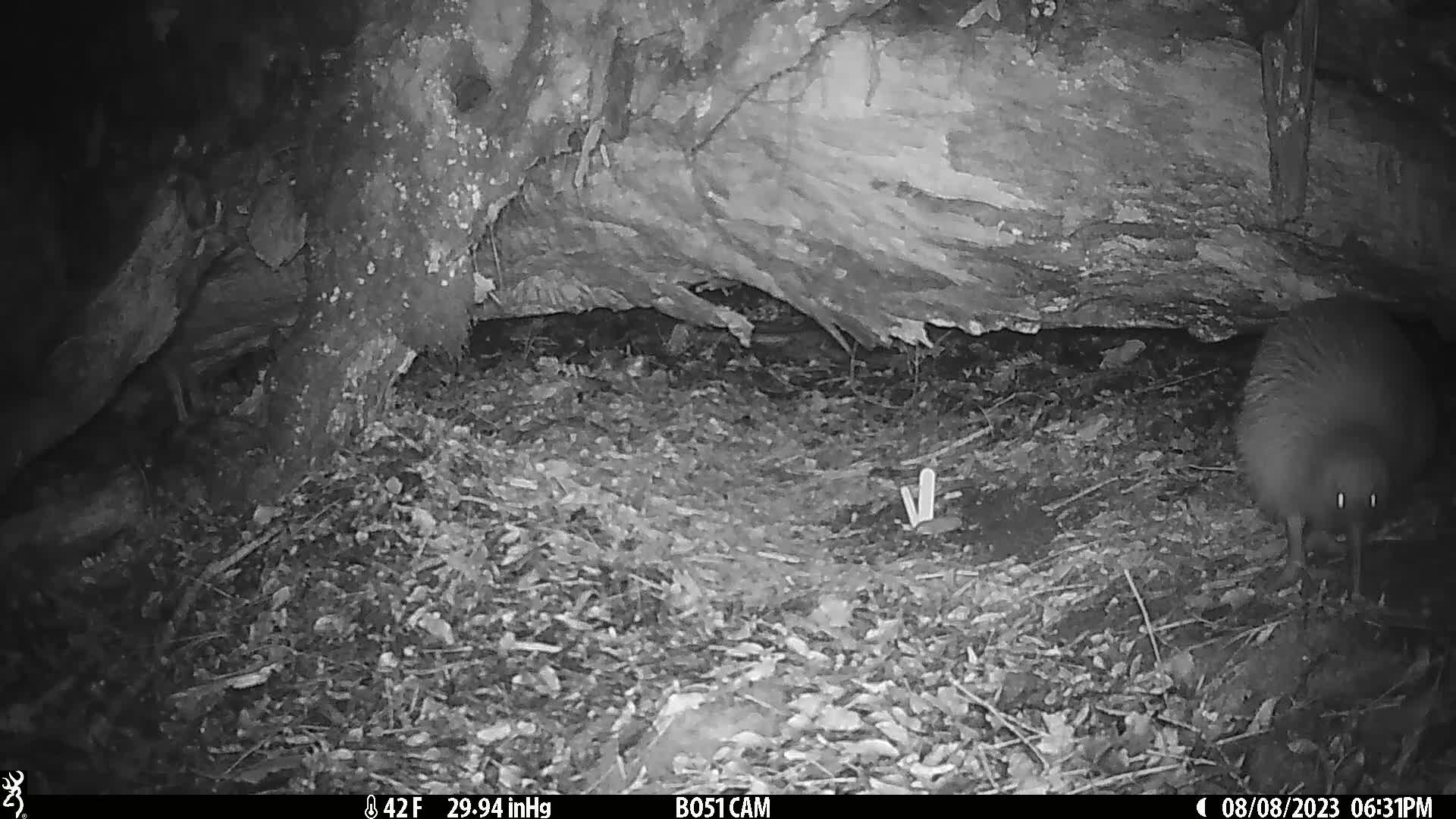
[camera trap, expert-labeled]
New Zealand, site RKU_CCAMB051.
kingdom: Animalia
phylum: Chordata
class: Aves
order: Apterygiformes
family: Apterygidae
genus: Apteryx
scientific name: Apteryx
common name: kiwi